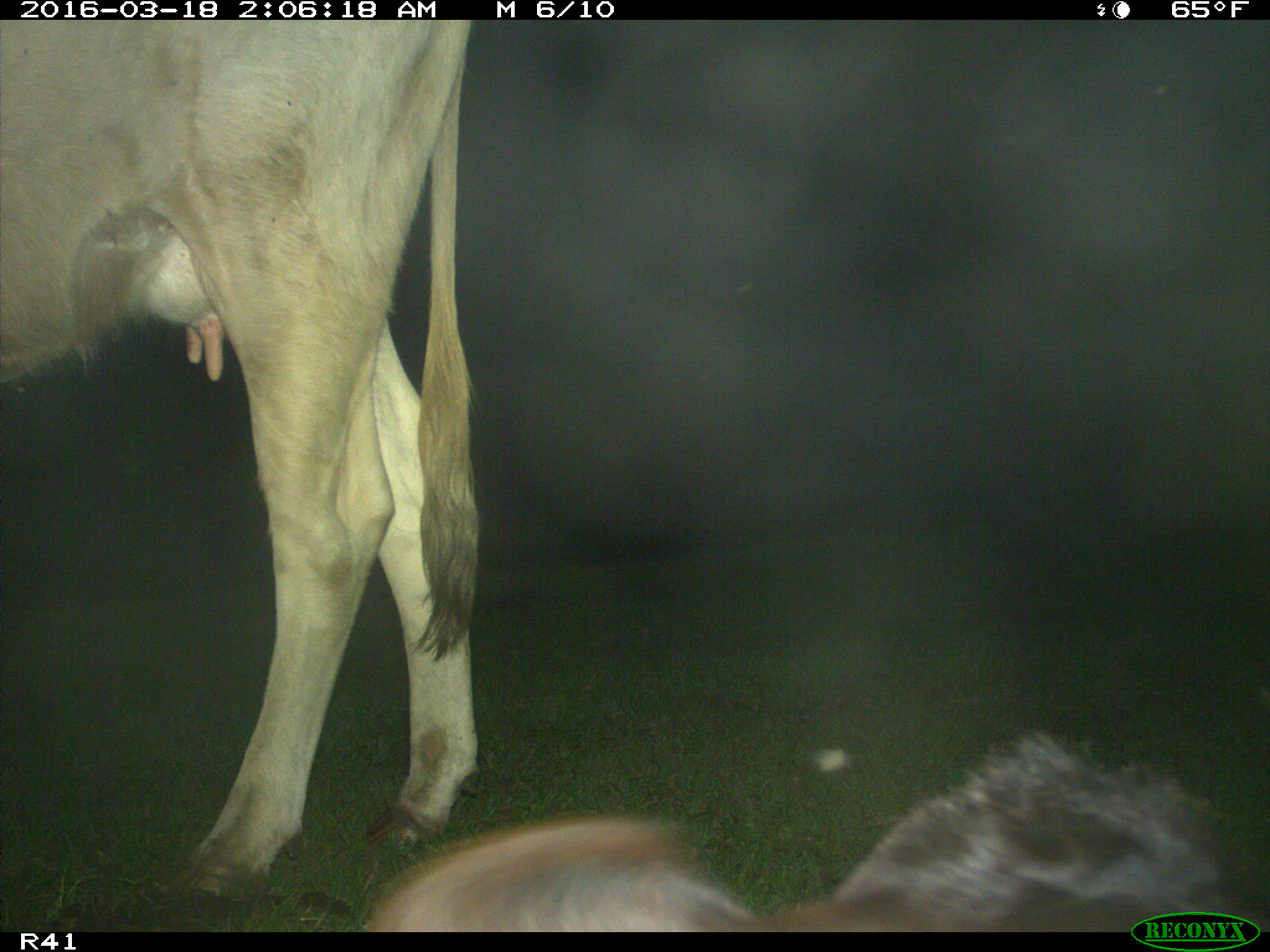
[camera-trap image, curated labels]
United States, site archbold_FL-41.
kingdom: Animalia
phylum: Chordata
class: Mammalia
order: Artiodactyla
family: Bovidae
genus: Bos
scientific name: Bos taurus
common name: domestic cow